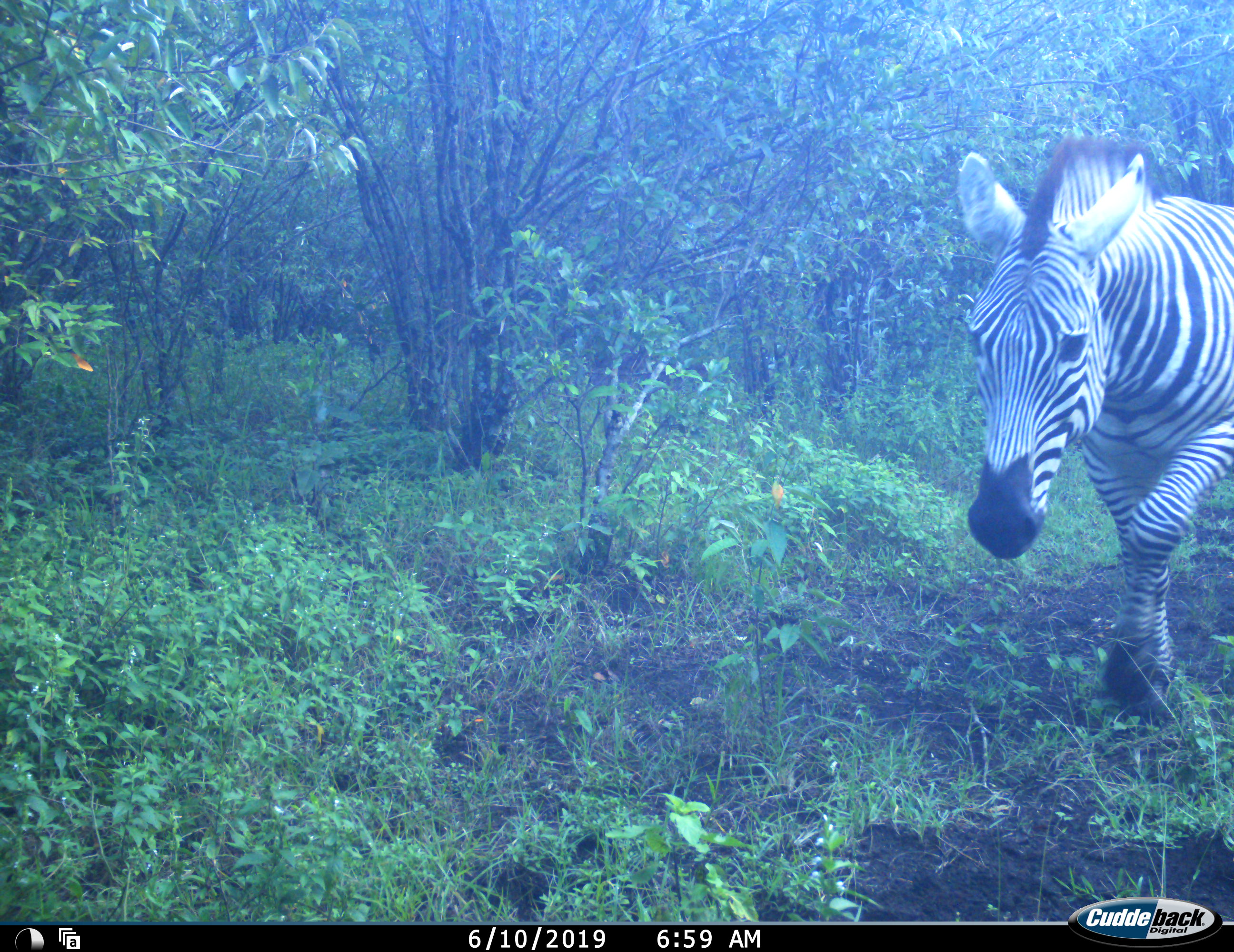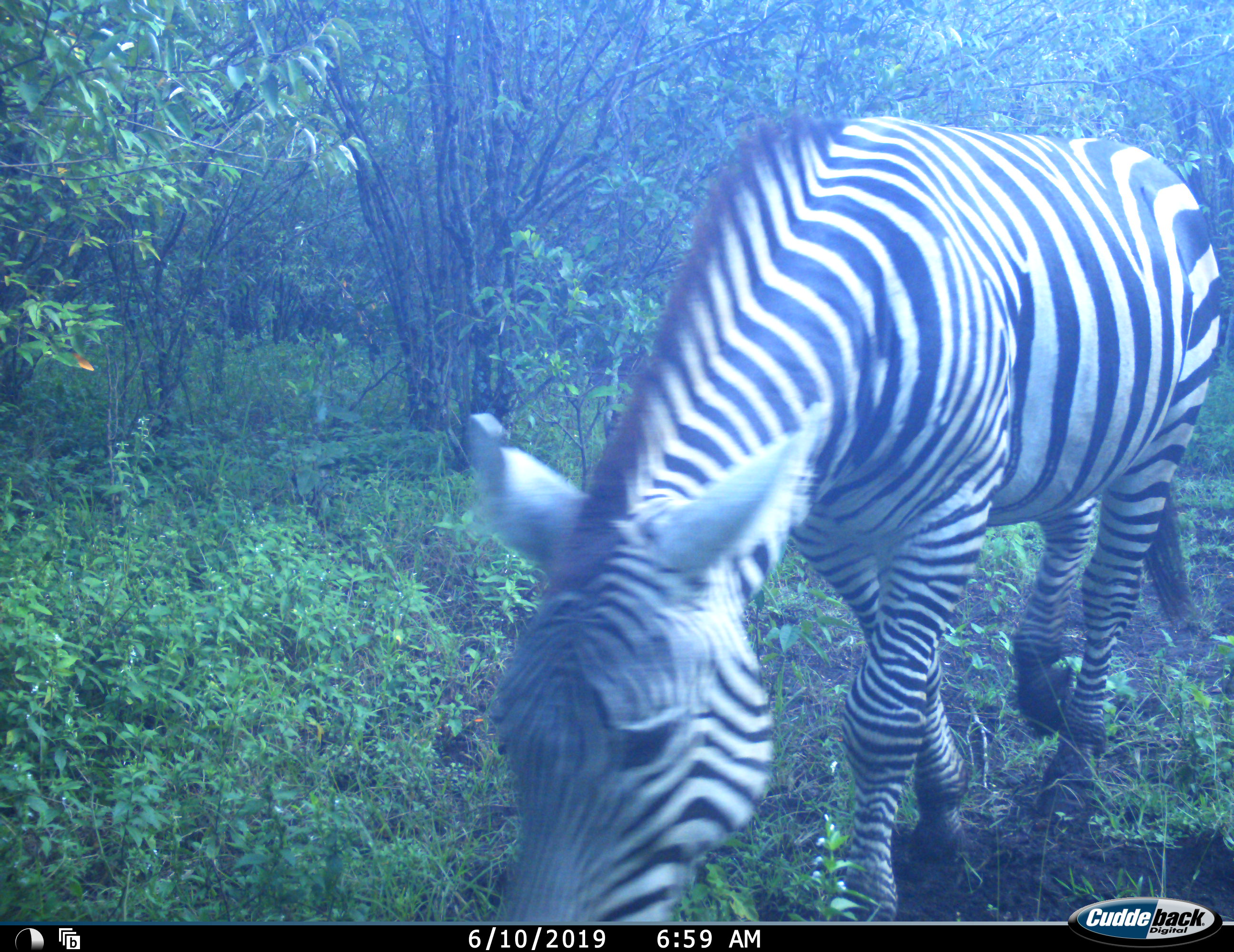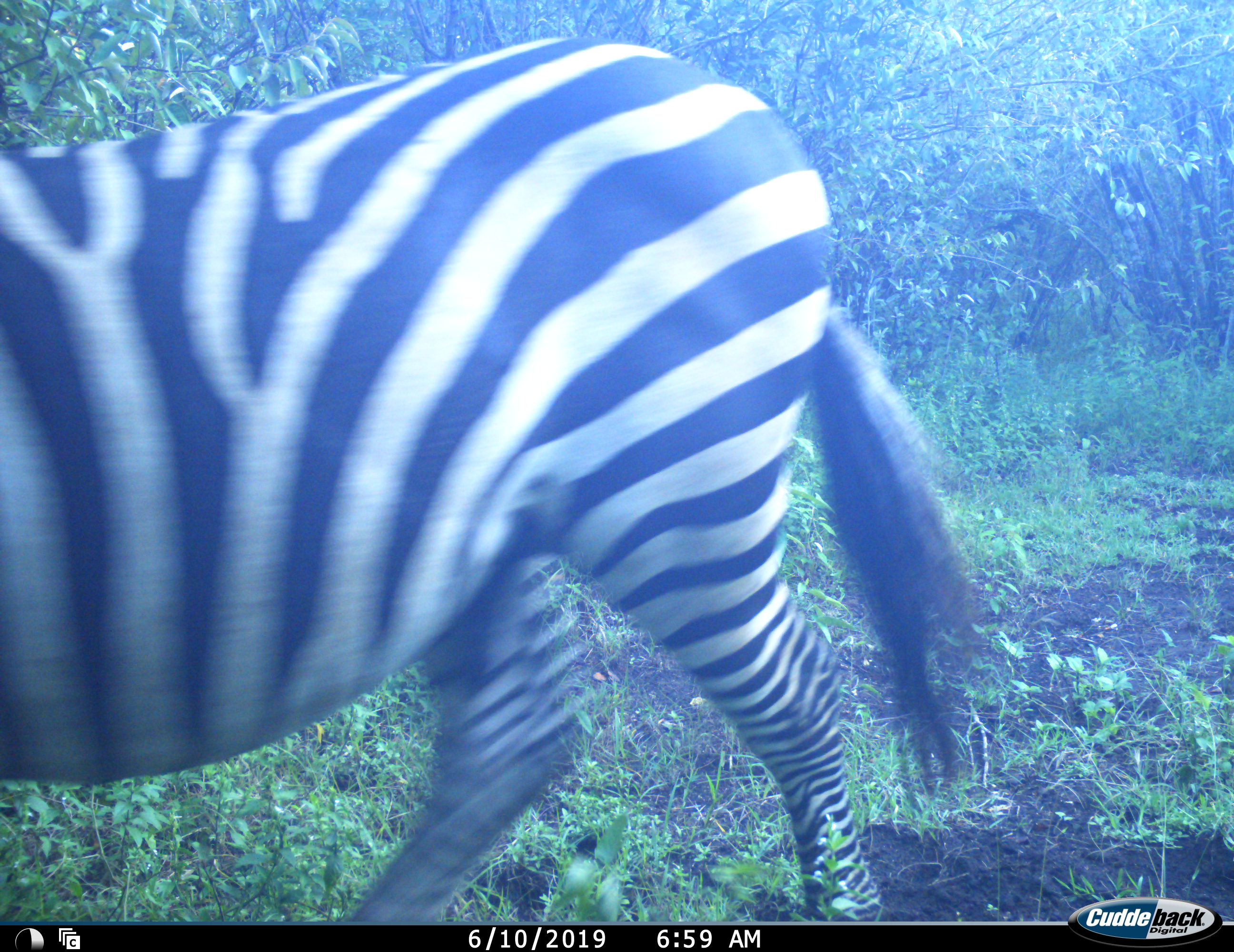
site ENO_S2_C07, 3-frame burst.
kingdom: Animalia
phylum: Chordata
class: Mammalia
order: Perissodactyla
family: Equidae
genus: Equus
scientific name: Equus quagga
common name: plains zebra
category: zebraplains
Zebraplains (plains zebra) (Equus quagga), count 1. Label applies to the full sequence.